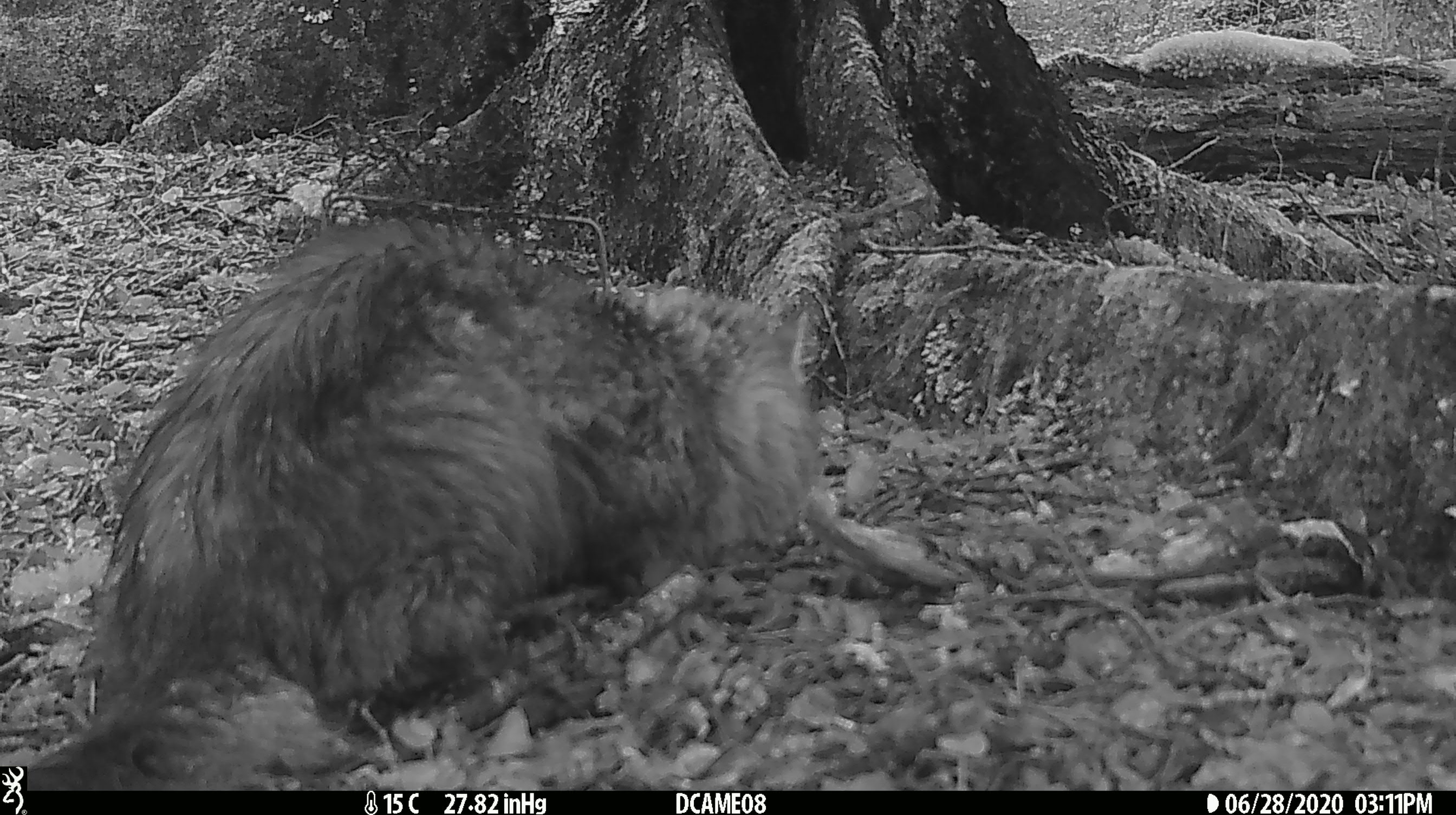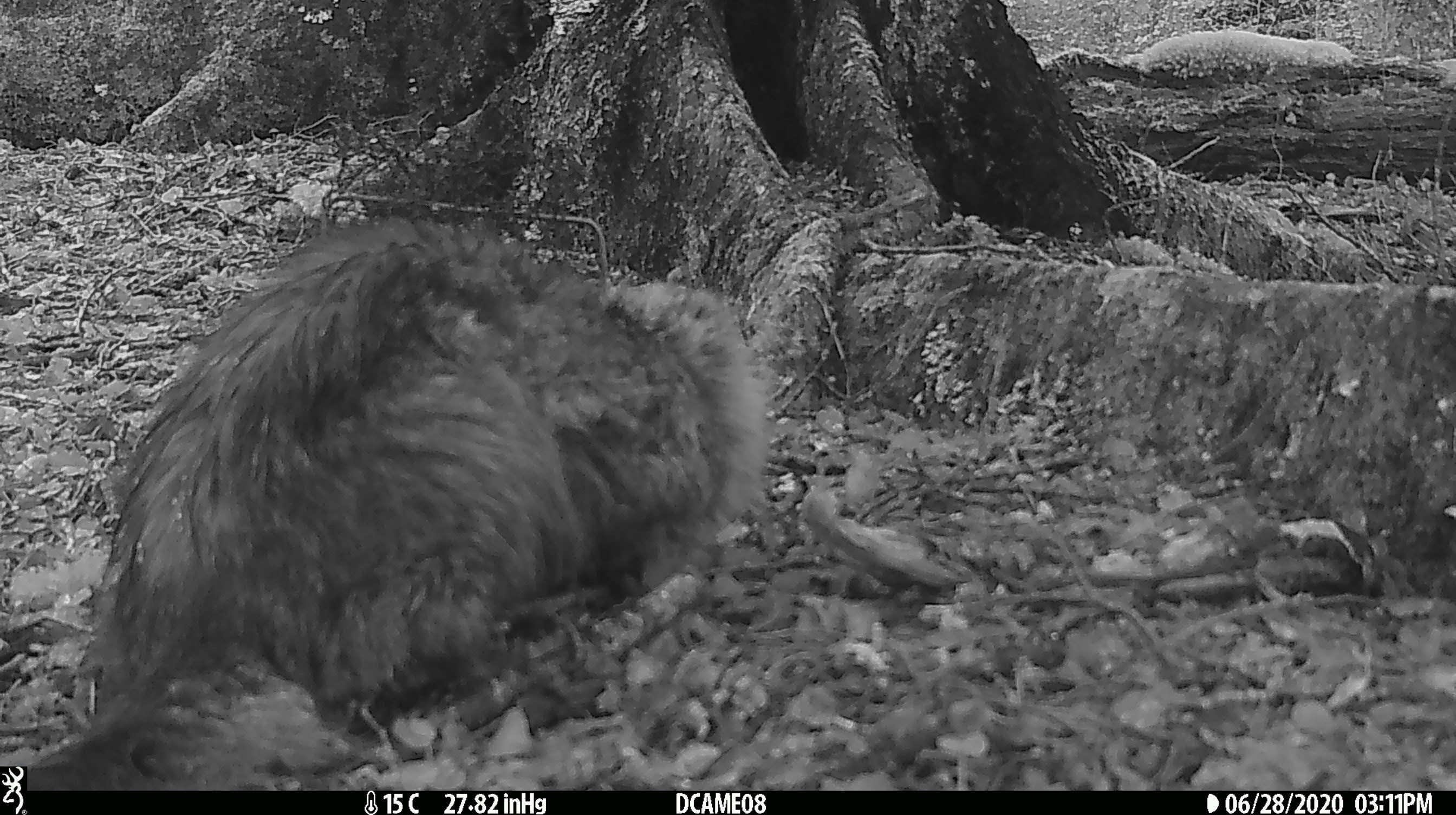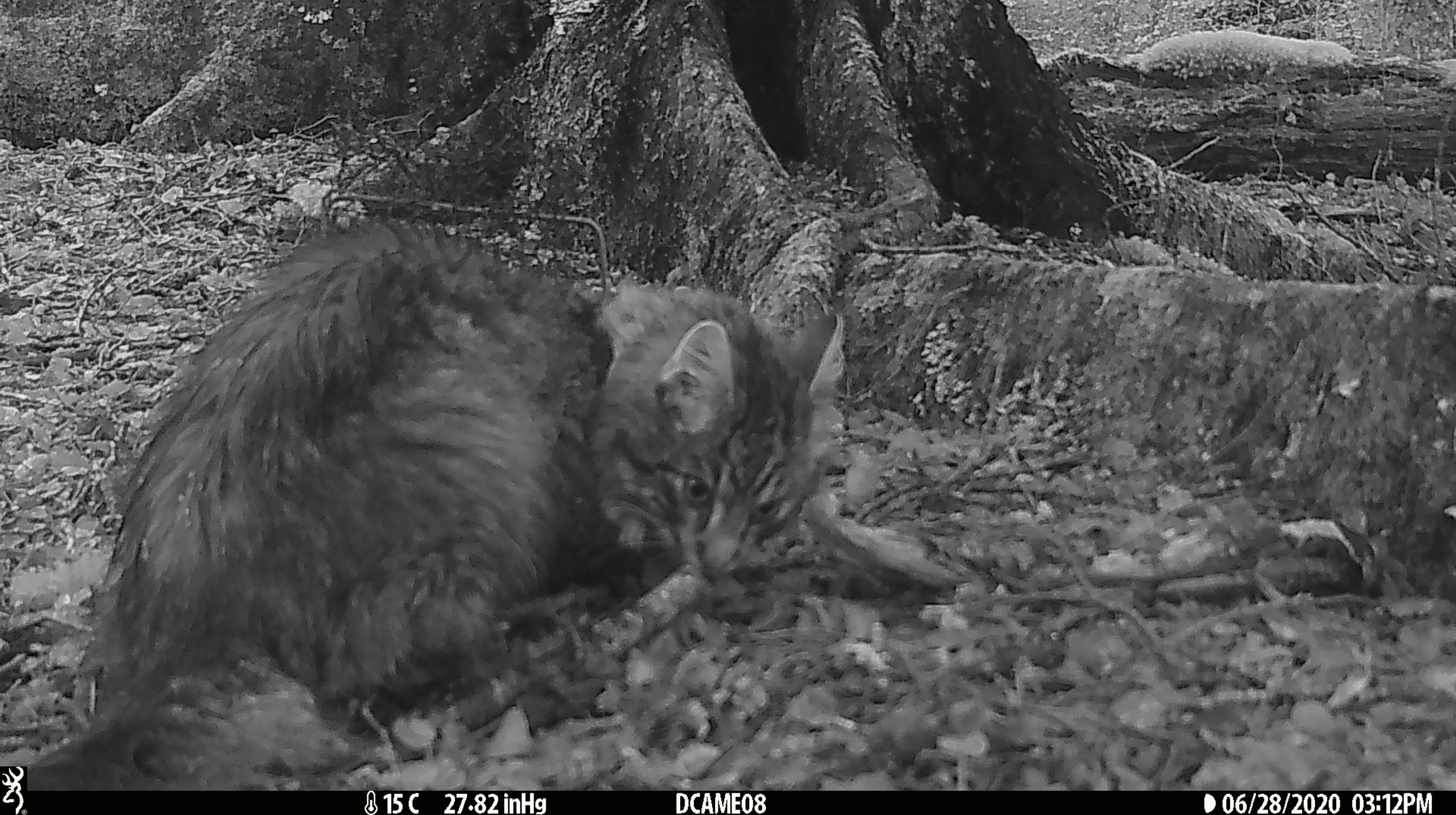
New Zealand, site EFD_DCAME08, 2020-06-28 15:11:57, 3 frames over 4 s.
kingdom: Animalia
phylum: Chordata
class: Mammalia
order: Carnivora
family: Felidae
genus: Felis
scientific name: Felis catus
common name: domestic cat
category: cat